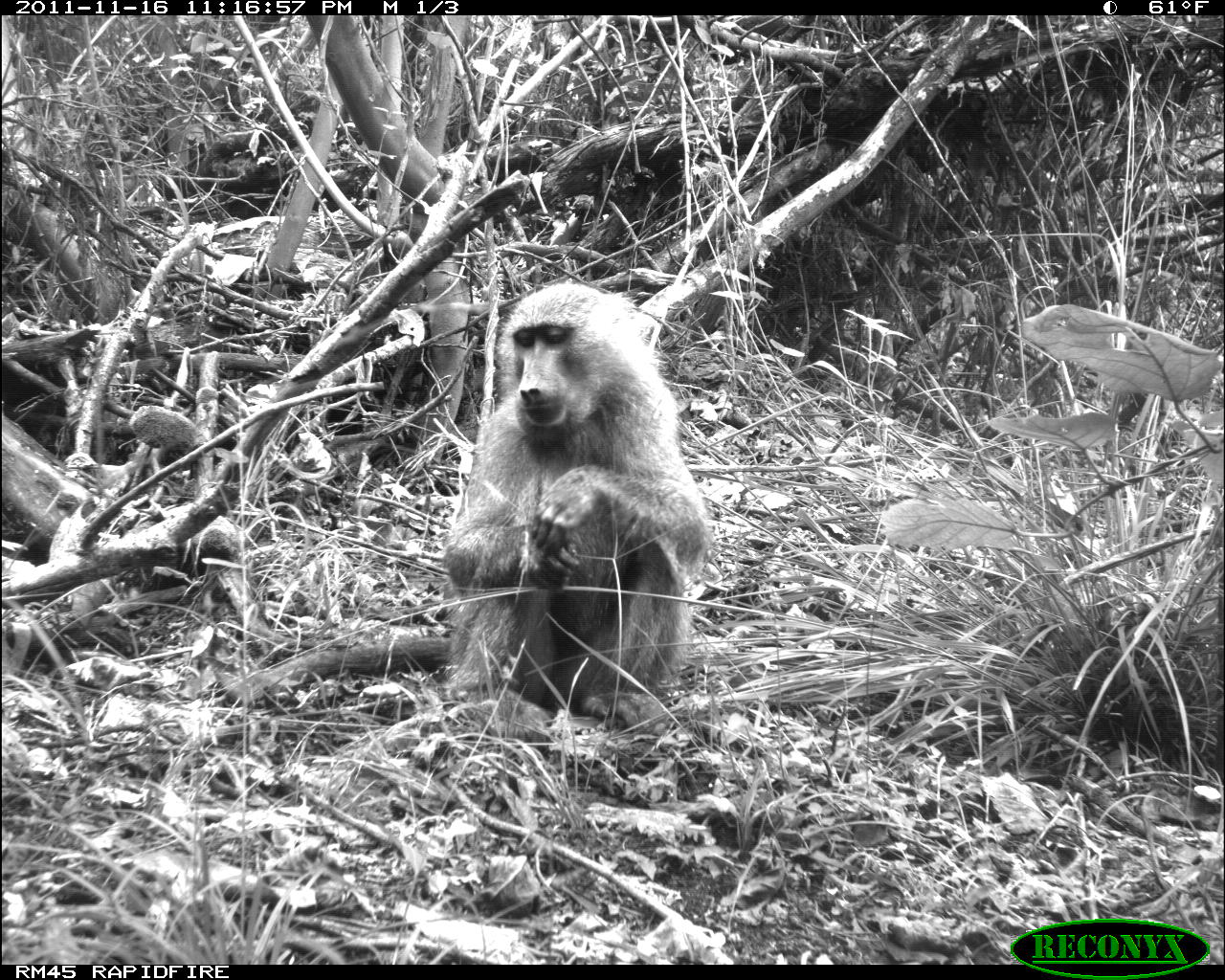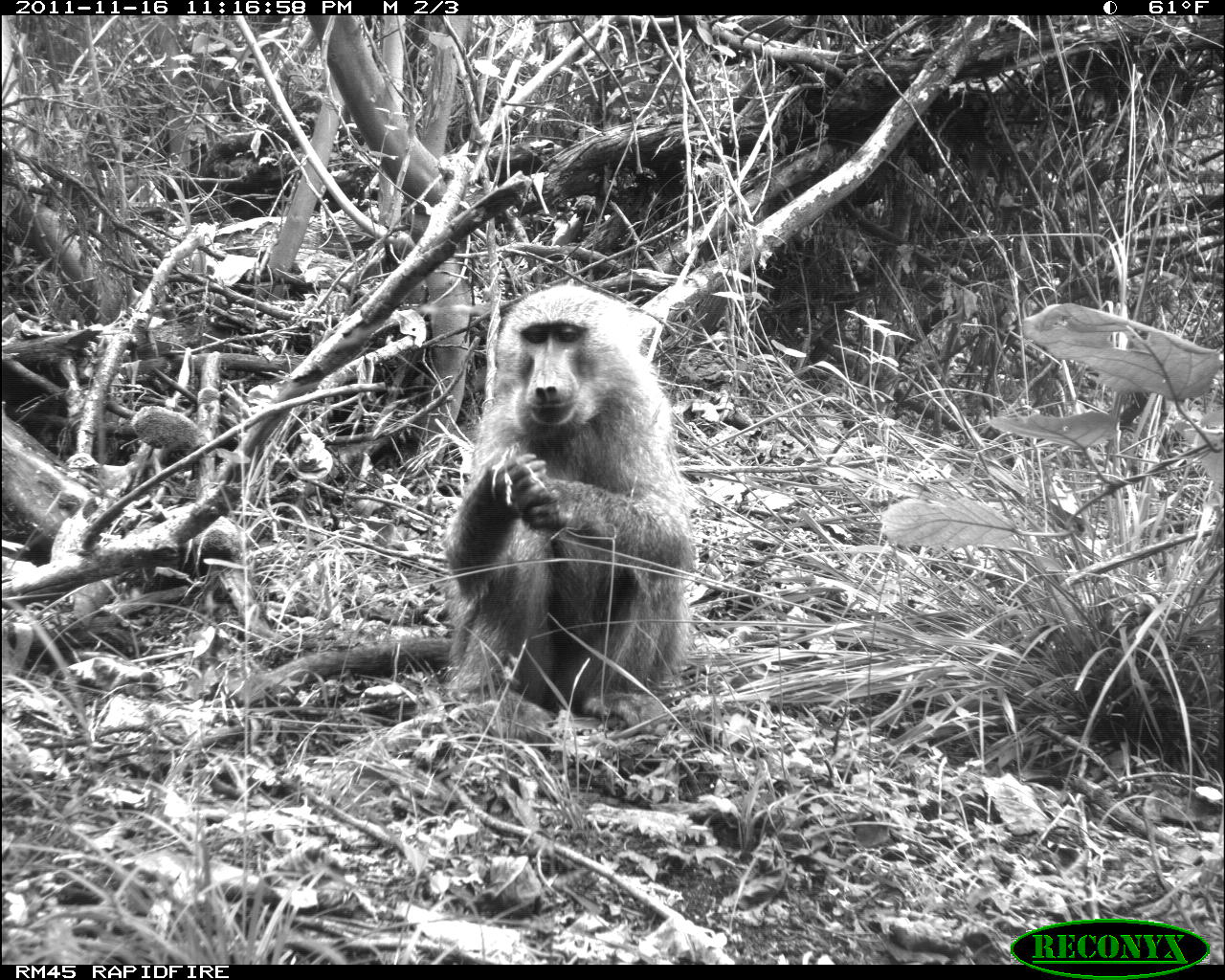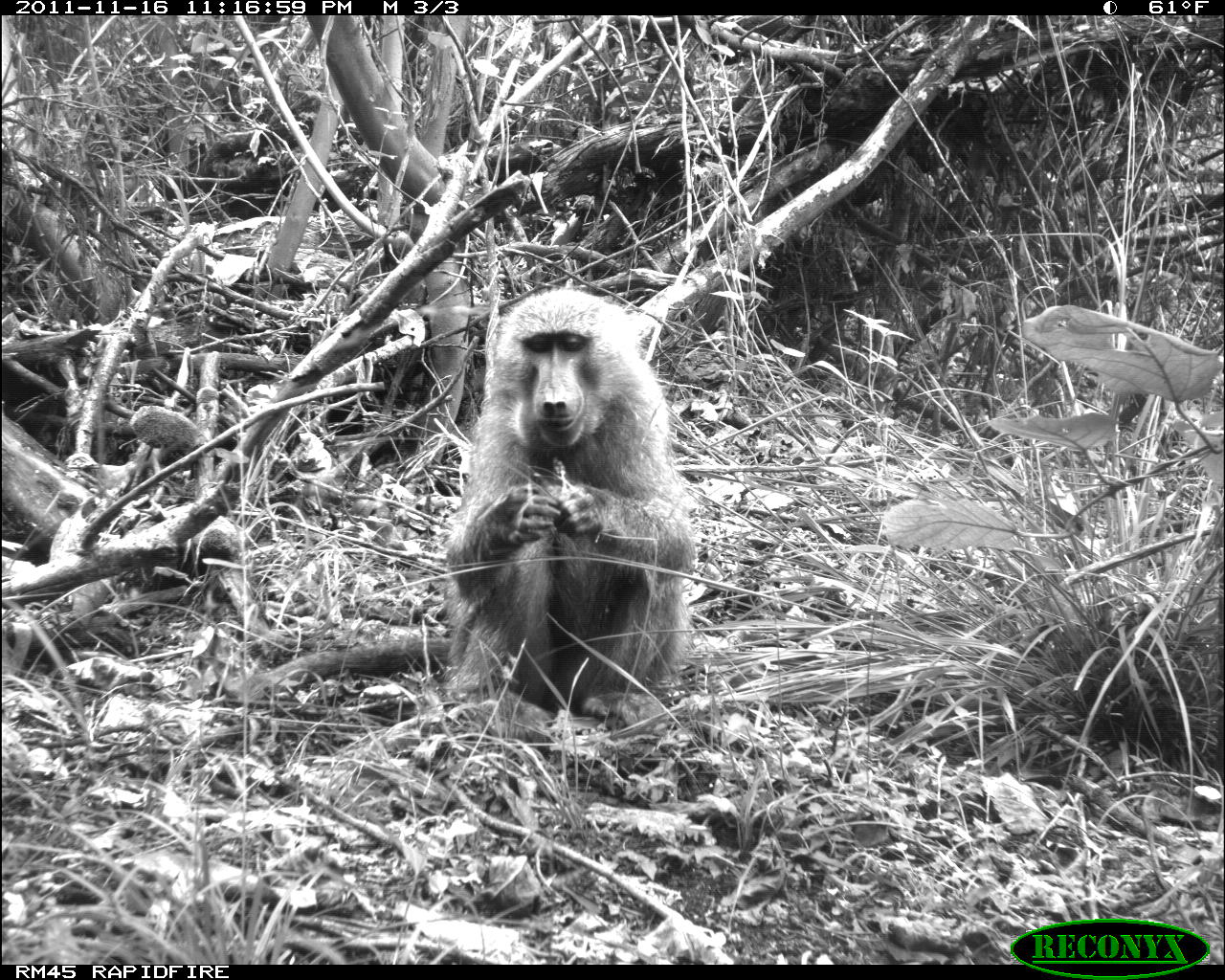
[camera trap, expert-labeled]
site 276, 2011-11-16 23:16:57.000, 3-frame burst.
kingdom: Animalia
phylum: Chordata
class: Mammalia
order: Primates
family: Cercopithecidae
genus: Papio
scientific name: Papio anubis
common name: olive baboon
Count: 1.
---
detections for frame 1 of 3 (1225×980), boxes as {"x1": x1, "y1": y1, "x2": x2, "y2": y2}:
papio anubis: {"x1": 216, "y1": 283, "x2": 712, "y2": 742}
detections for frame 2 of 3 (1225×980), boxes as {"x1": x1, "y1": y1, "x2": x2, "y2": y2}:
papio anubis: {"x1": 226, "y1": 284, "x2": 698, "y2": 743}